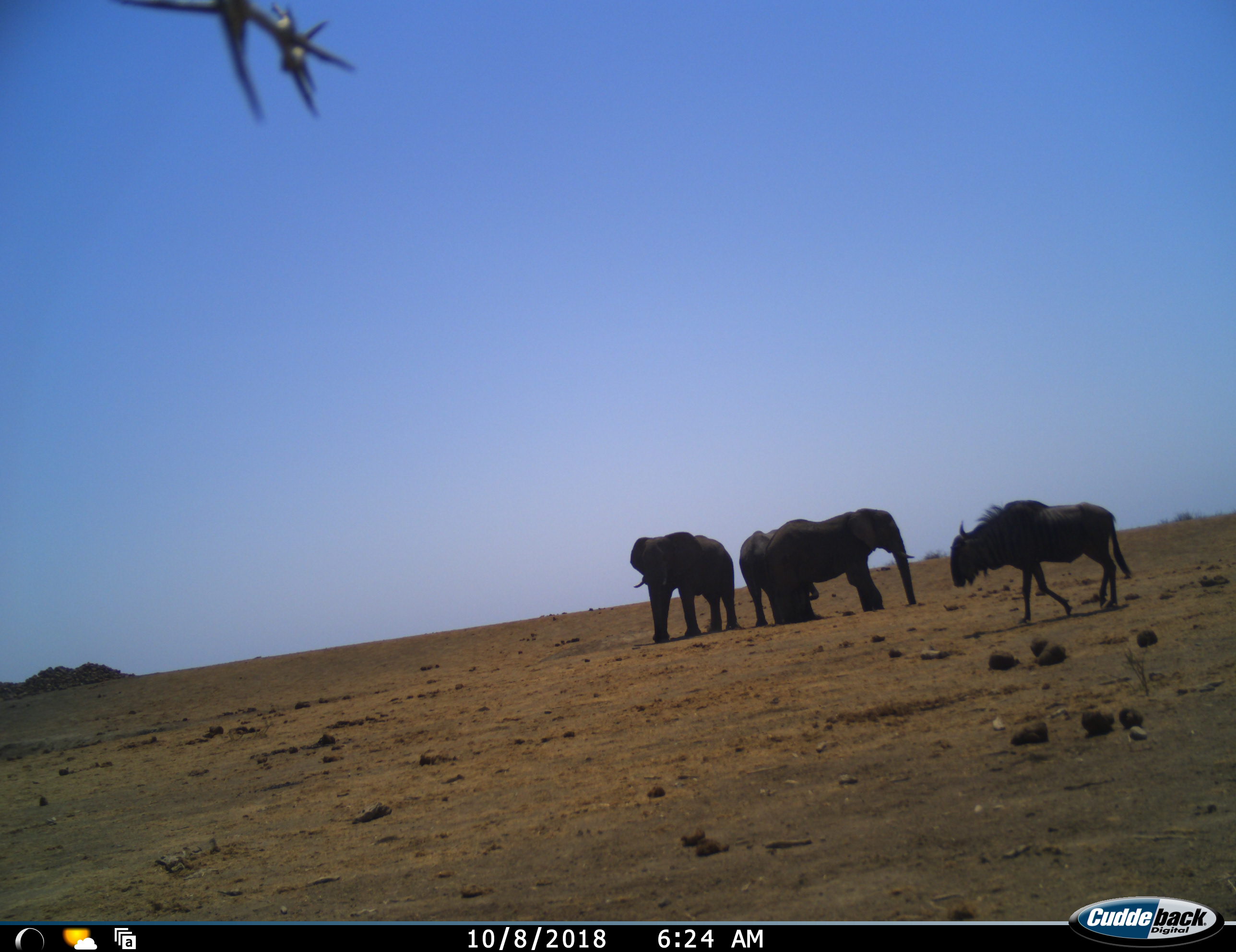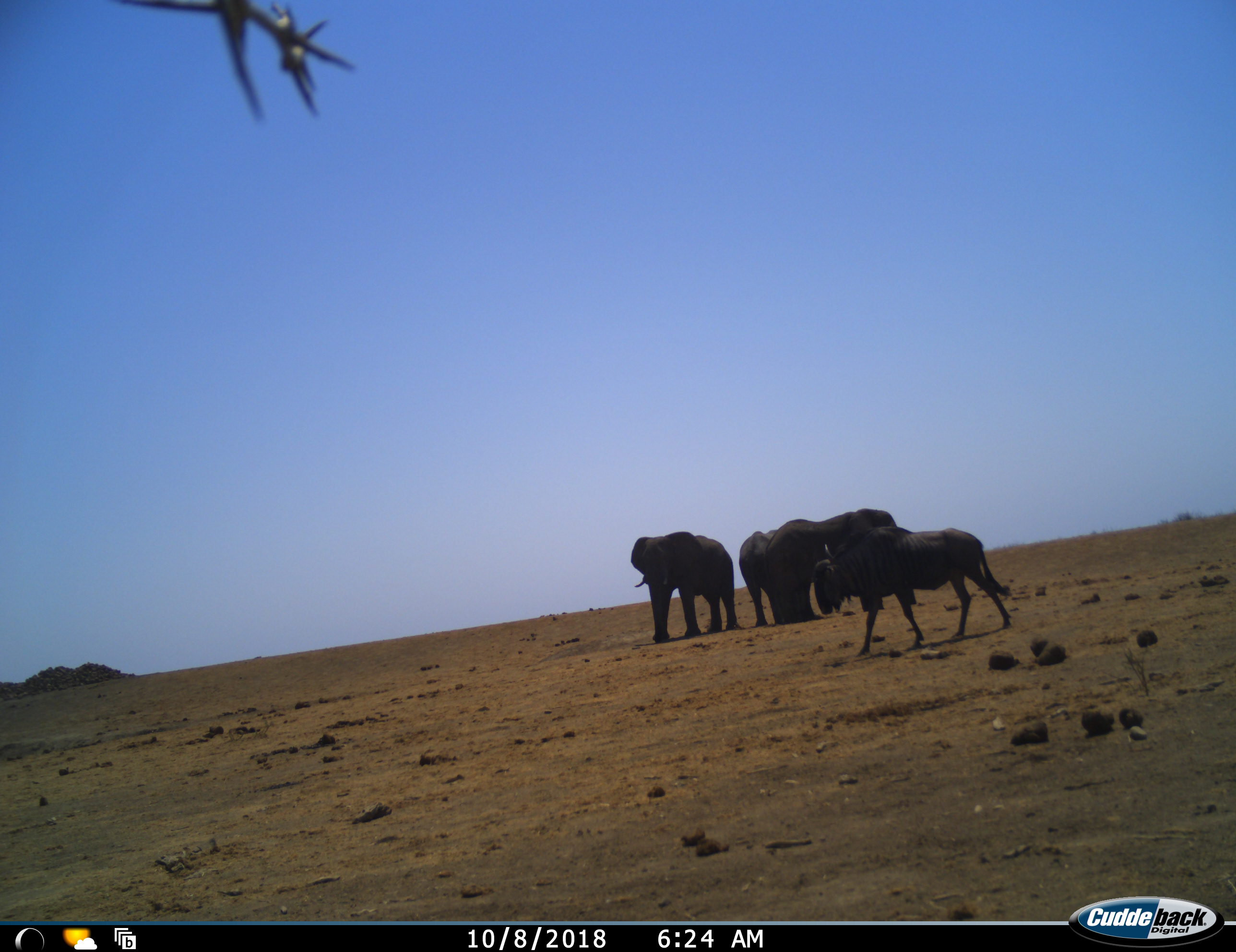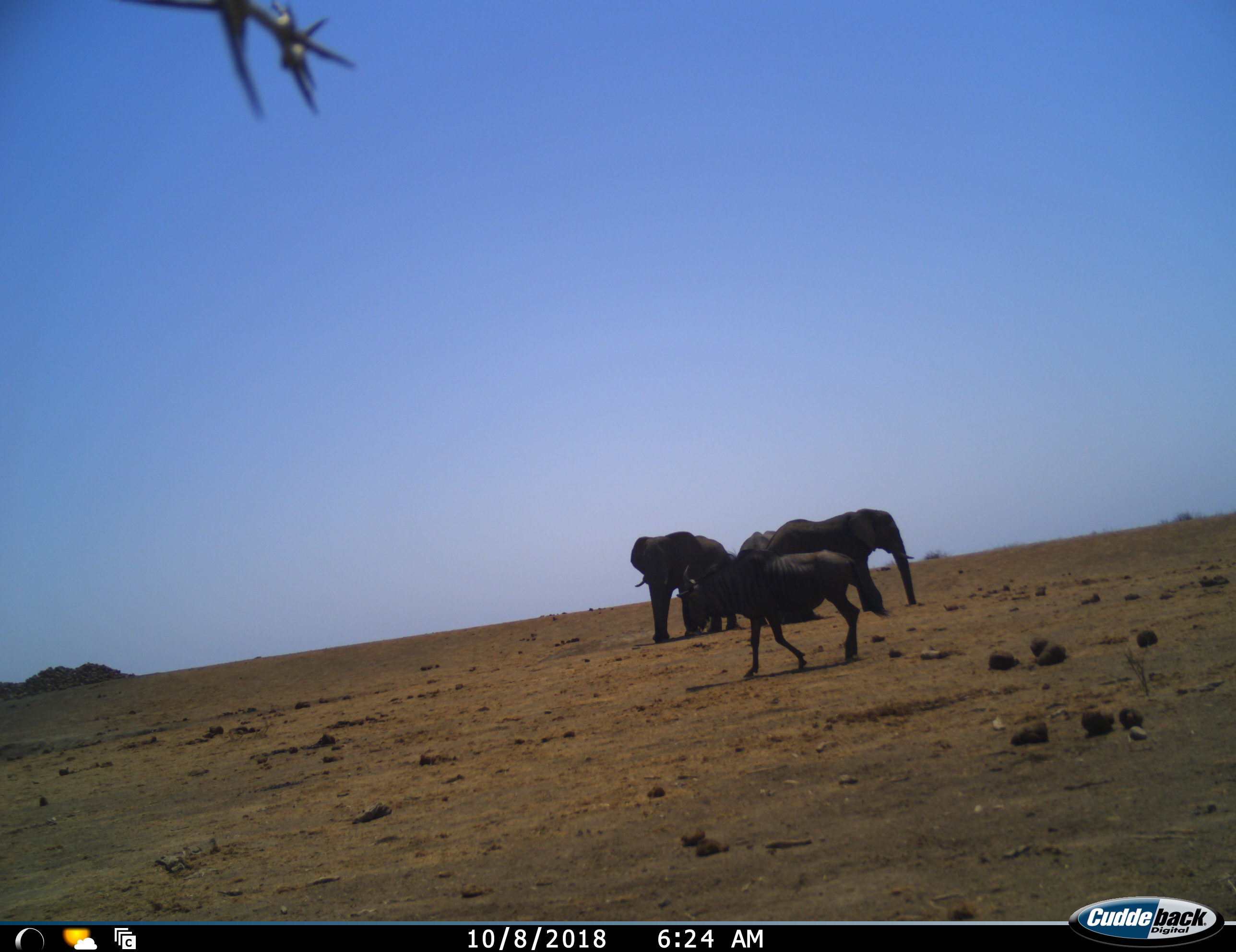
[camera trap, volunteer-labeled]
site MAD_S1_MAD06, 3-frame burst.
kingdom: Animalia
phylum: Chordata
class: Mammalia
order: Proboscidea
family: Elephantidae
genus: Loxodonta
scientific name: Loxodonta africana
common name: african bush elephant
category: elephant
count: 3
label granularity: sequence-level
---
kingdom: Animalia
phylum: Chordata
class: Mammalia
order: Artiodactyla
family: Bovidae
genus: Connochaetes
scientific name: Connochaetes taurinus taurinus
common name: blue wildebeest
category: wildebeestblue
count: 1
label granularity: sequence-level